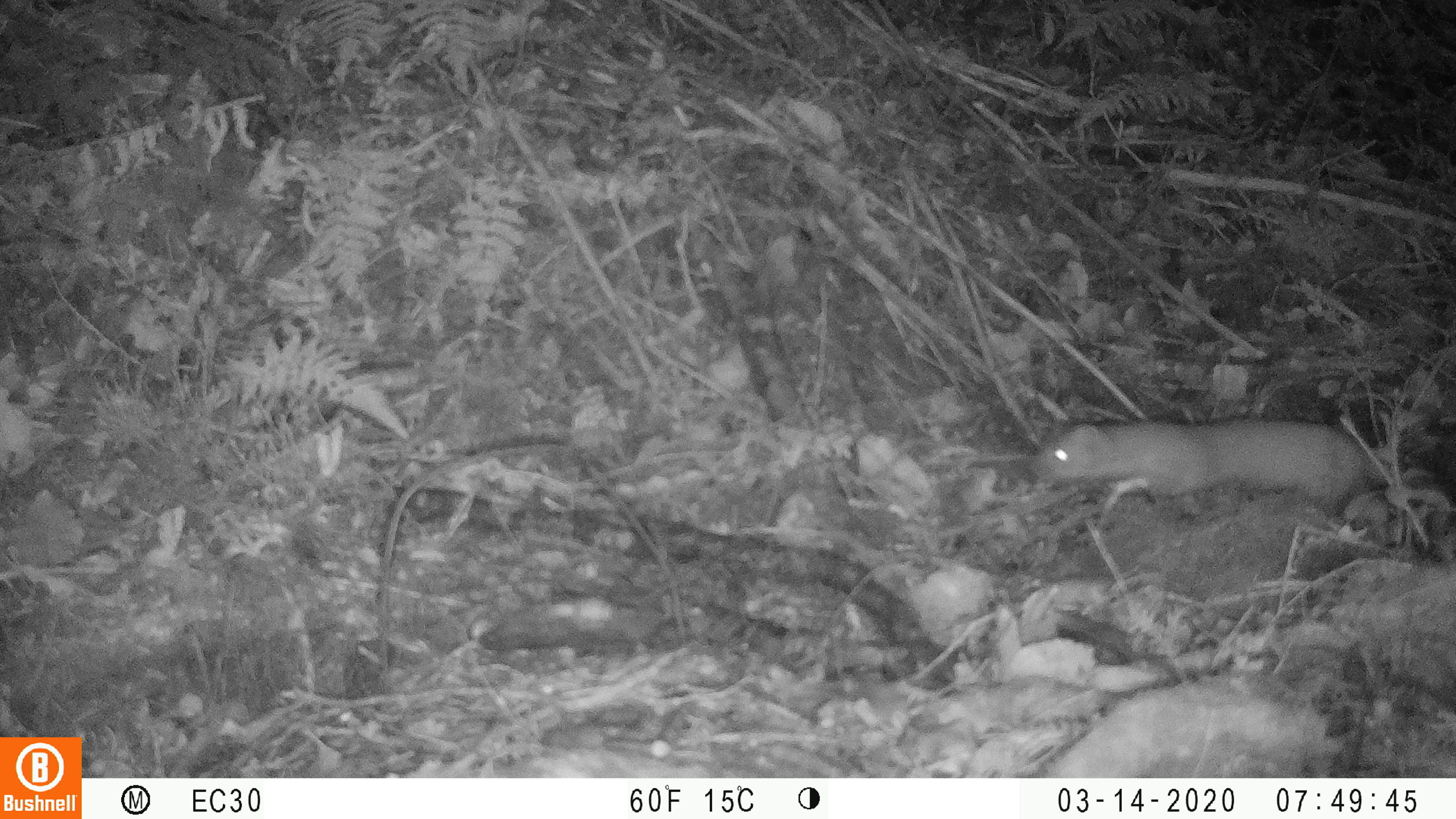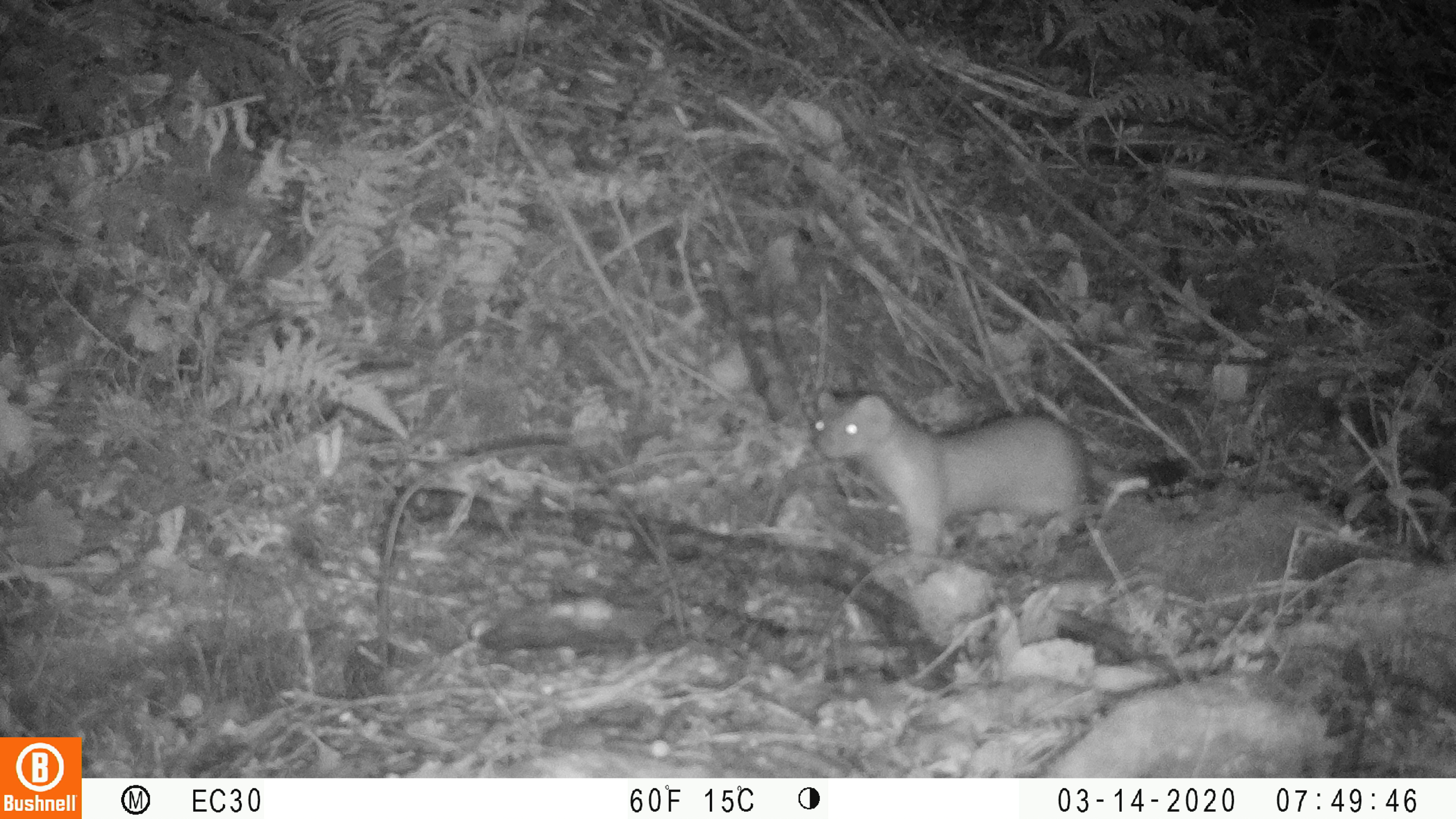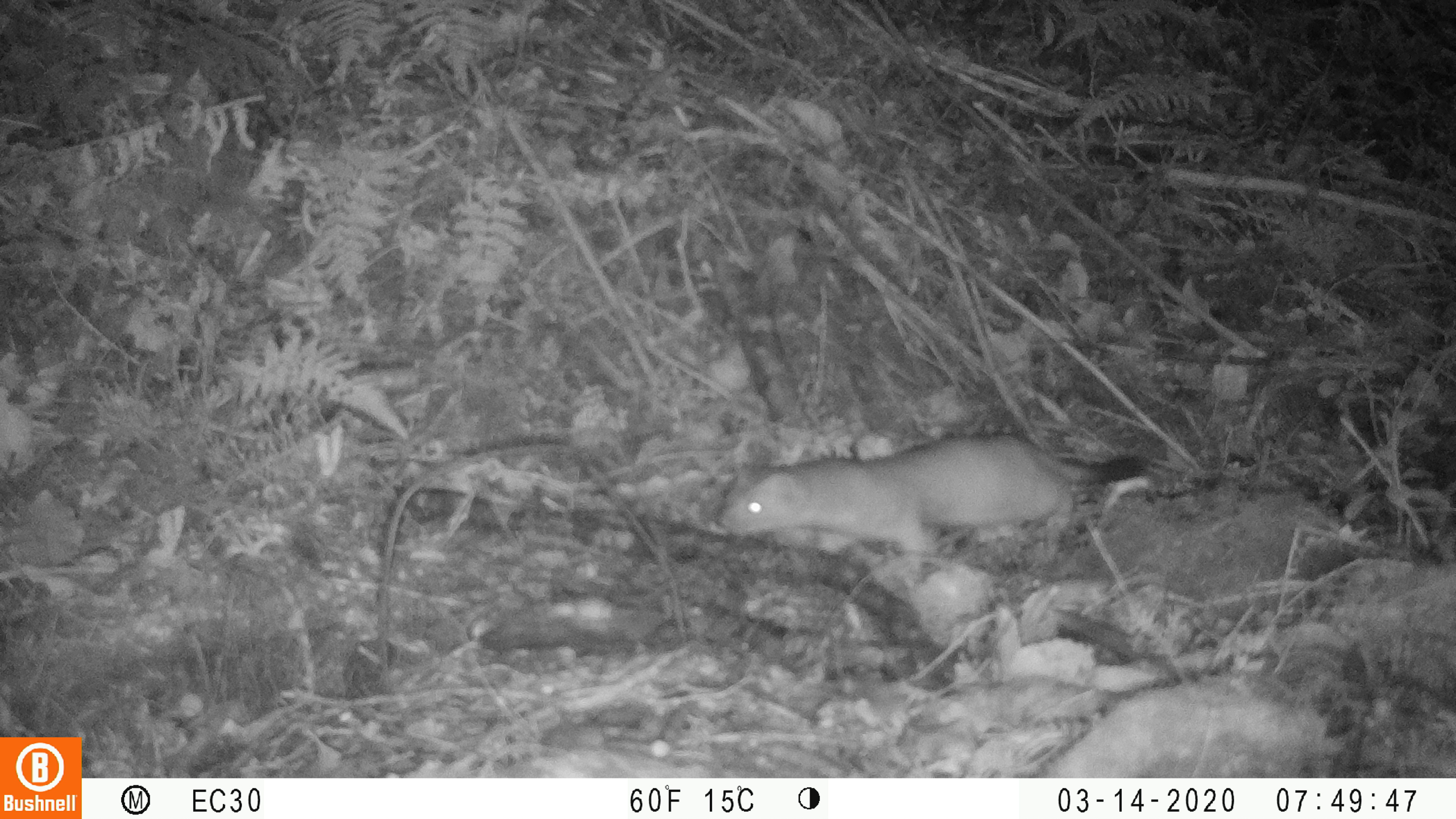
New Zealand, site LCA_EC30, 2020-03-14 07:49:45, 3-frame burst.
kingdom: Animalia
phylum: Chordata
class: Mammalia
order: Carnivora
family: Mustelidae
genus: Mustela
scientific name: Mustela erminea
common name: stoat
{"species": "stoat (Mustela erminea)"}